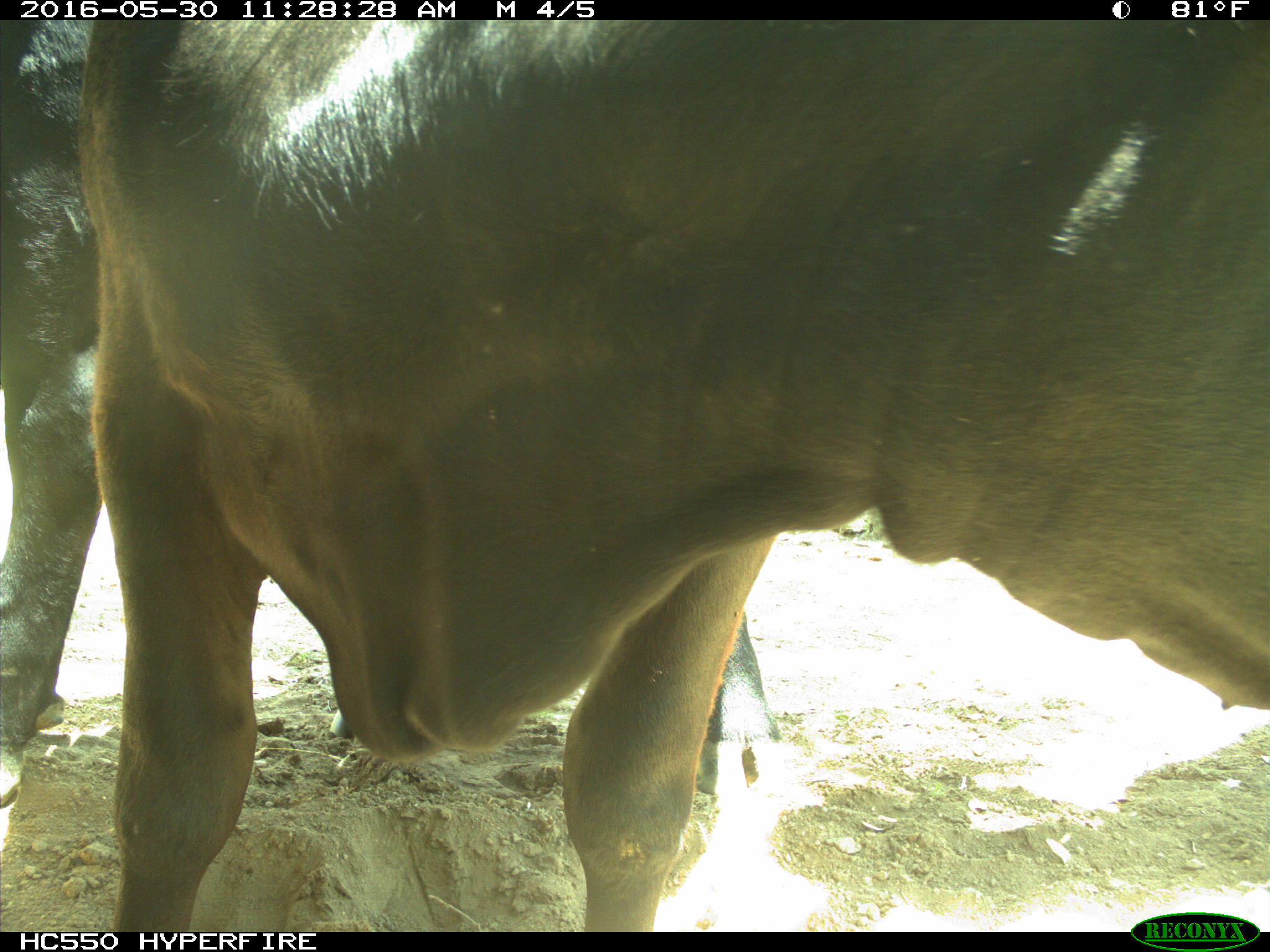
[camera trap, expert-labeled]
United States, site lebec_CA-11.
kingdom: Animalia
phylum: Chordata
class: Mammalia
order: Artiodactyla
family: Bovidae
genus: Bos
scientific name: Bos taurus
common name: domestic cow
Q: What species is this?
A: Bos taurus (domestic cow).